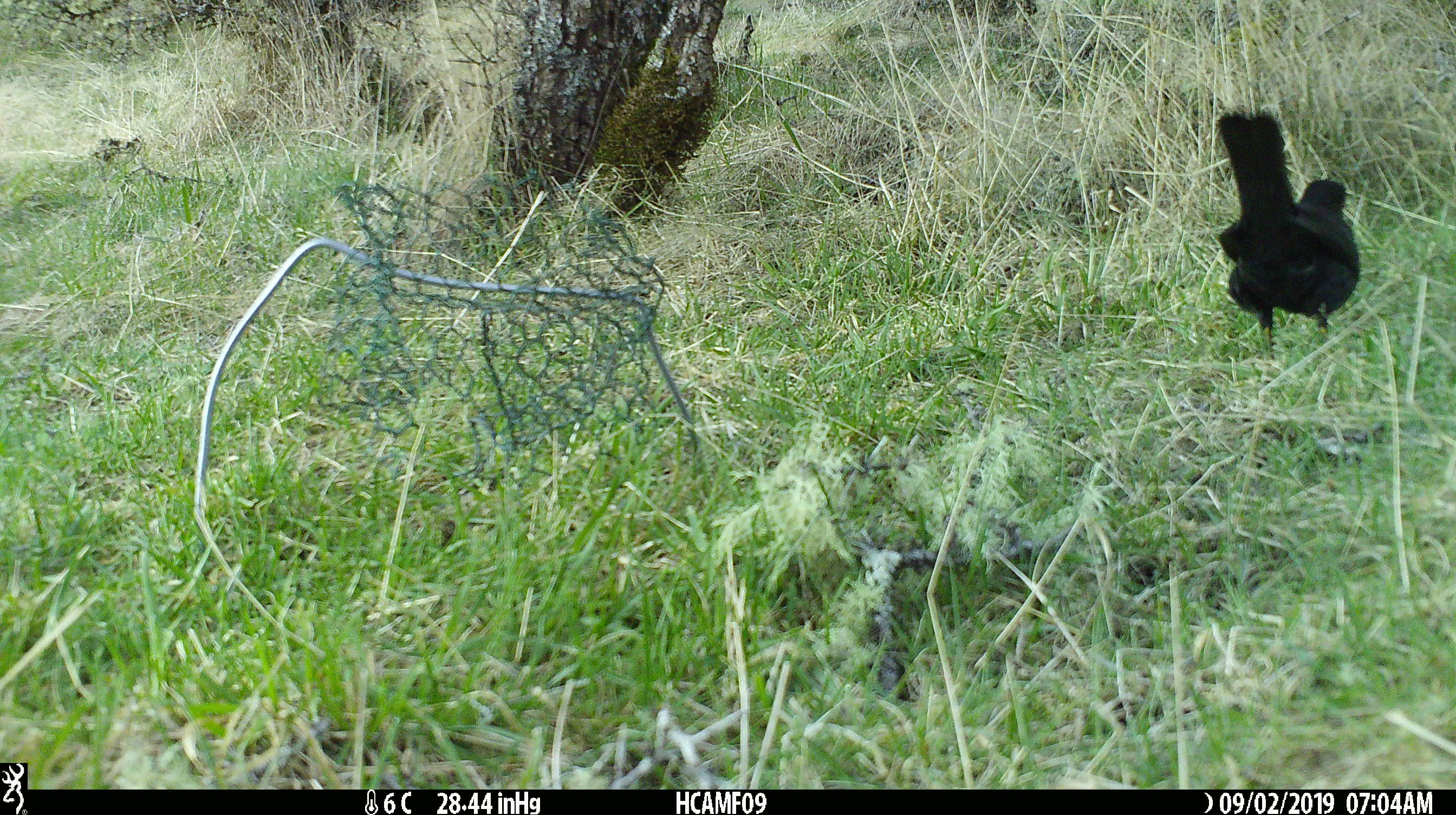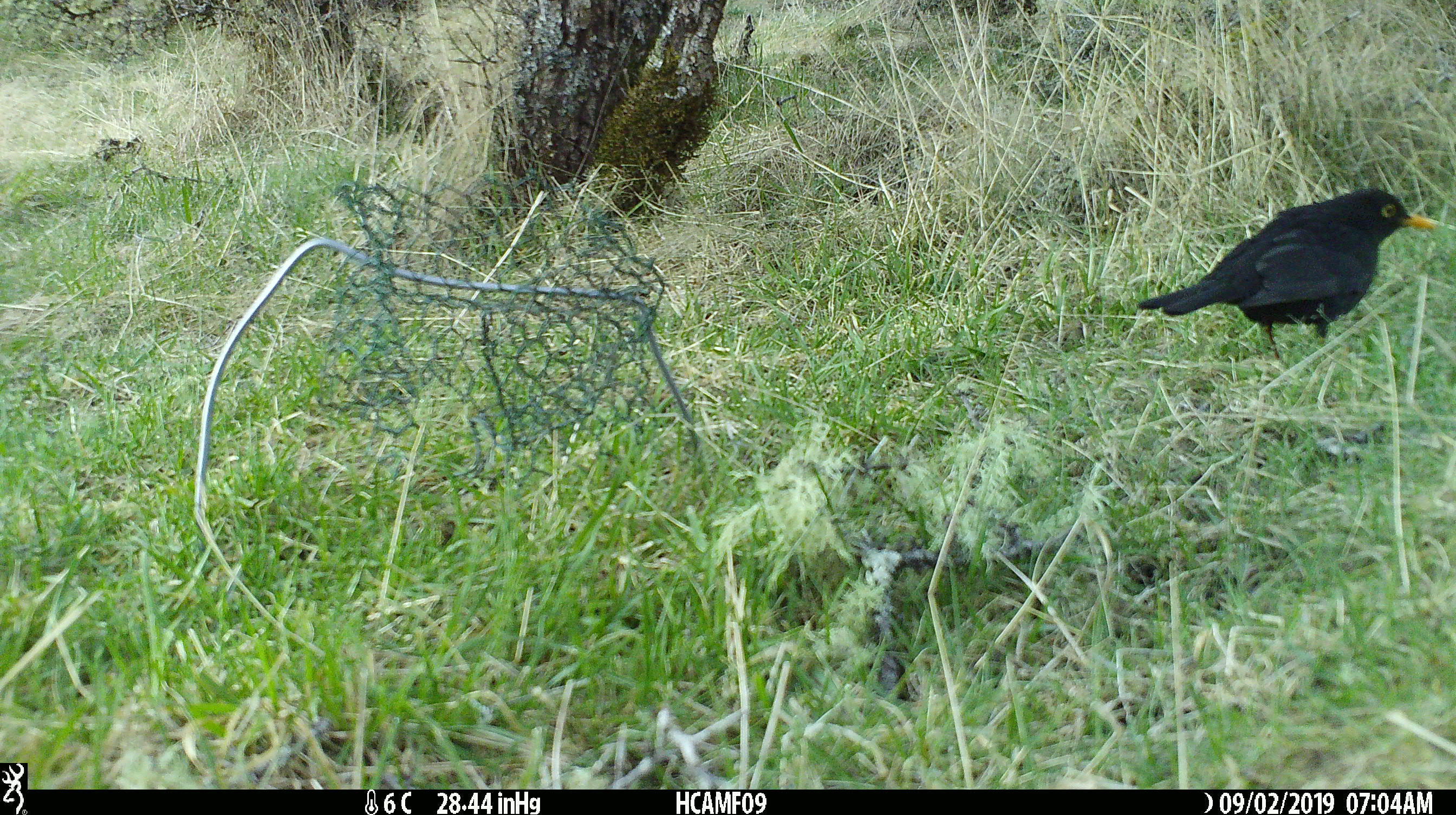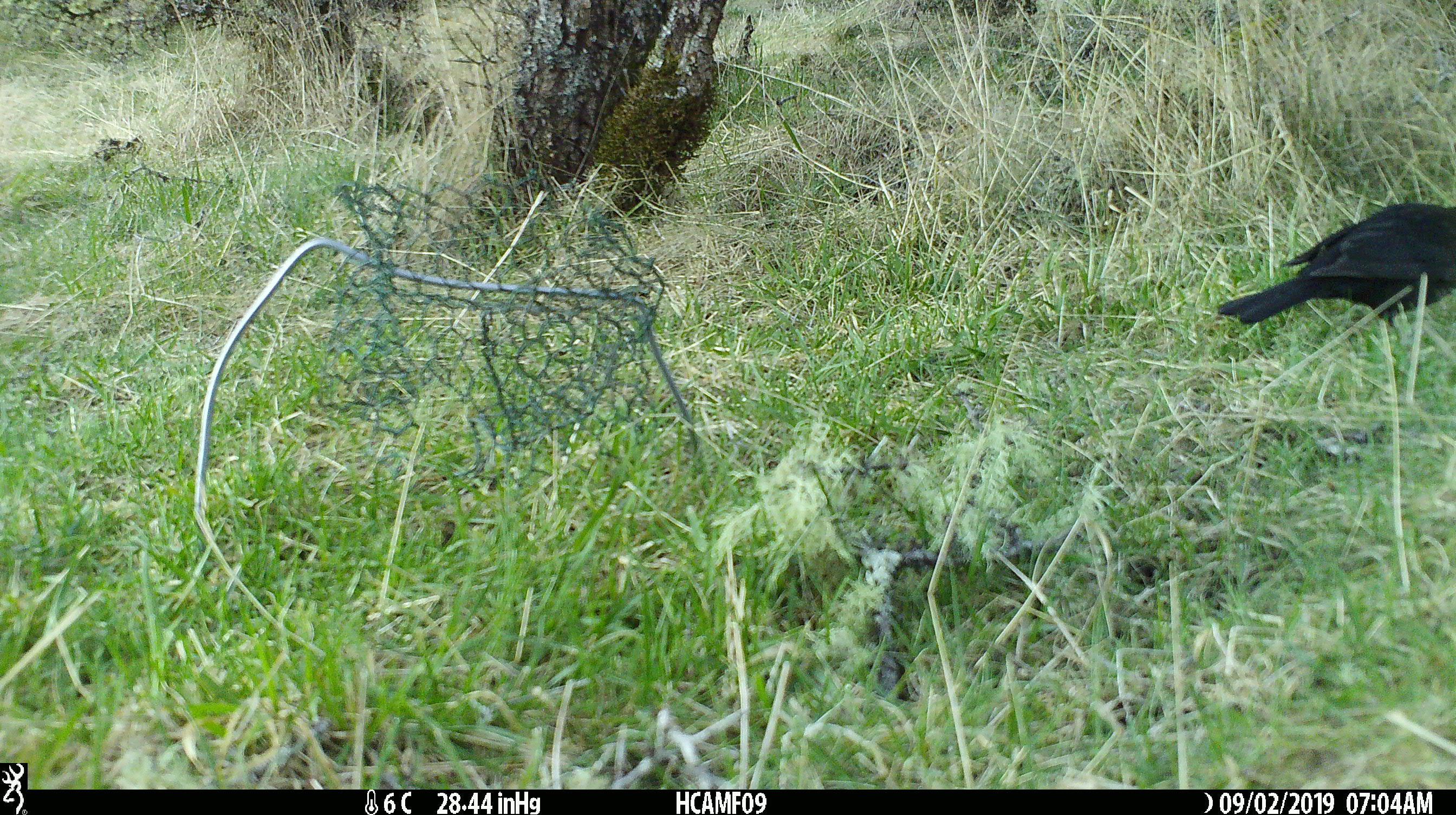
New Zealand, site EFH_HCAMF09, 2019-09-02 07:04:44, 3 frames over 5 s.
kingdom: Animalia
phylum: Chordata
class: Aves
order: Passeriformes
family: Turdidae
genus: Turdus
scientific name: Turdus merula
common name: eurasian blackbird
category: blackbird